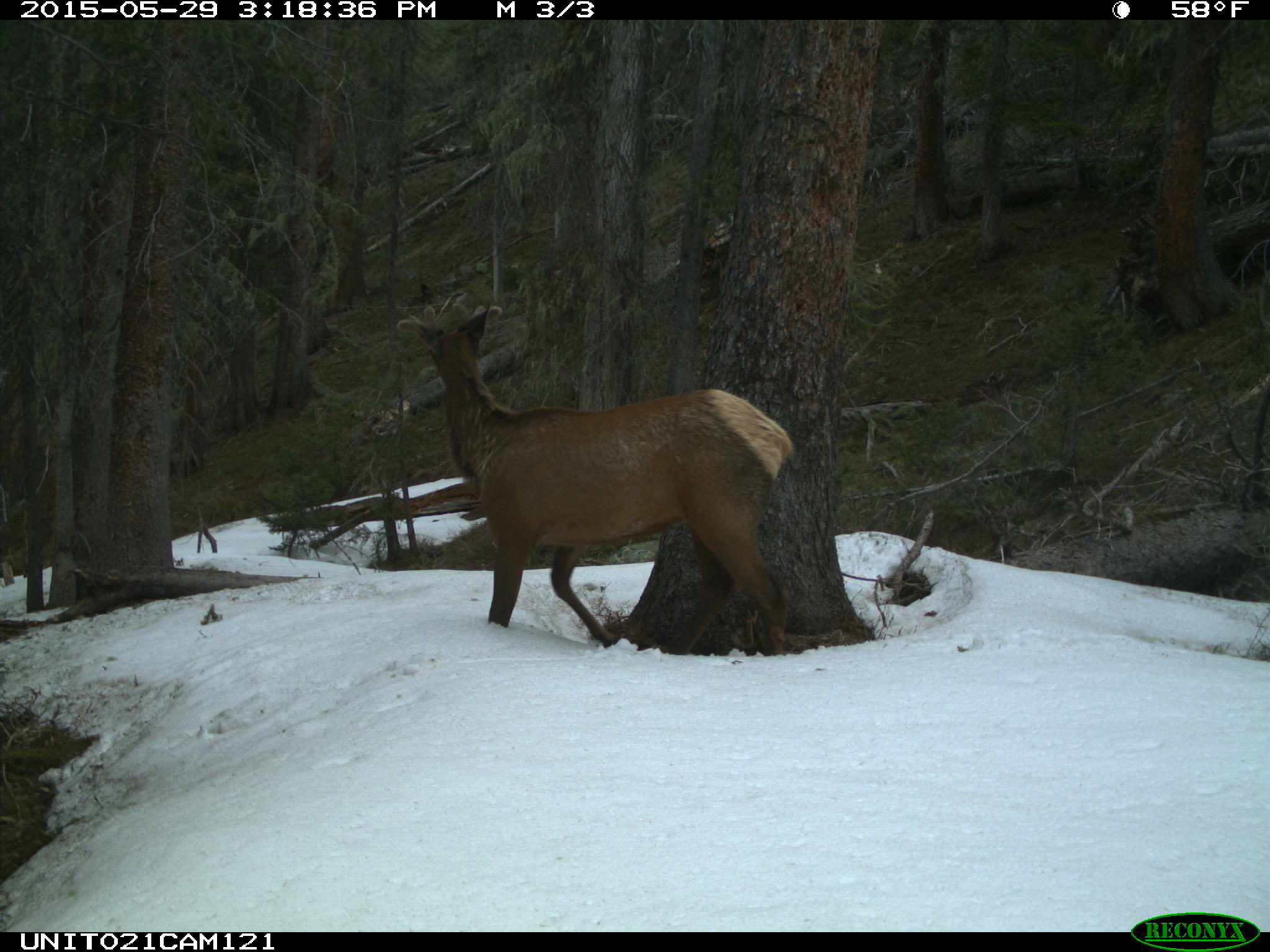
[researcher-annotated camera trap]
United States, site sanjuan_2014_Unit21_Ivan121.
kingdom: Animalia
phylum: Chordata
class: Mammalia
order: Artiodactyla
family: Cervidae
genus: Cervus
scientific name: Cervus elaphus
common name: red deer